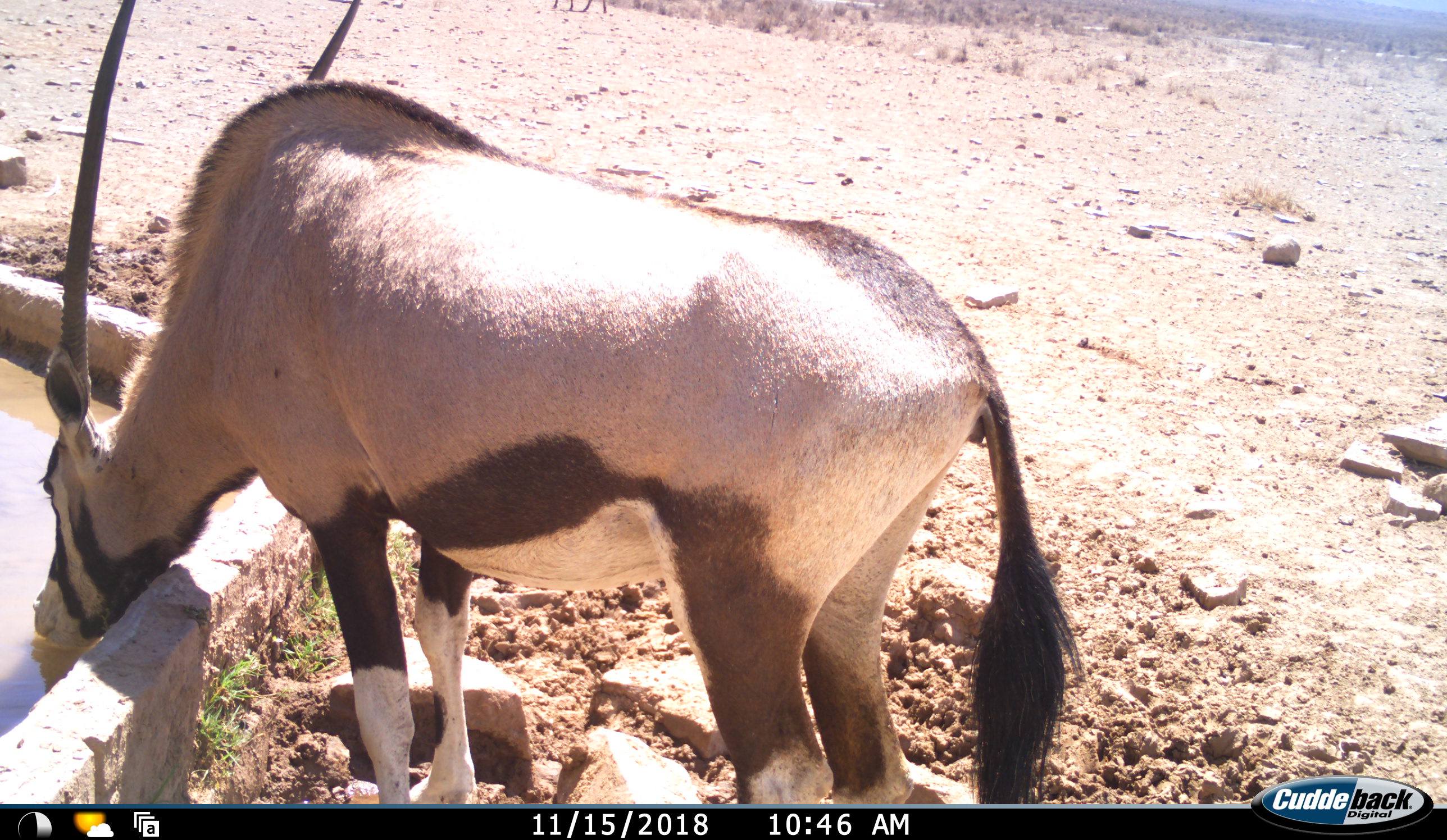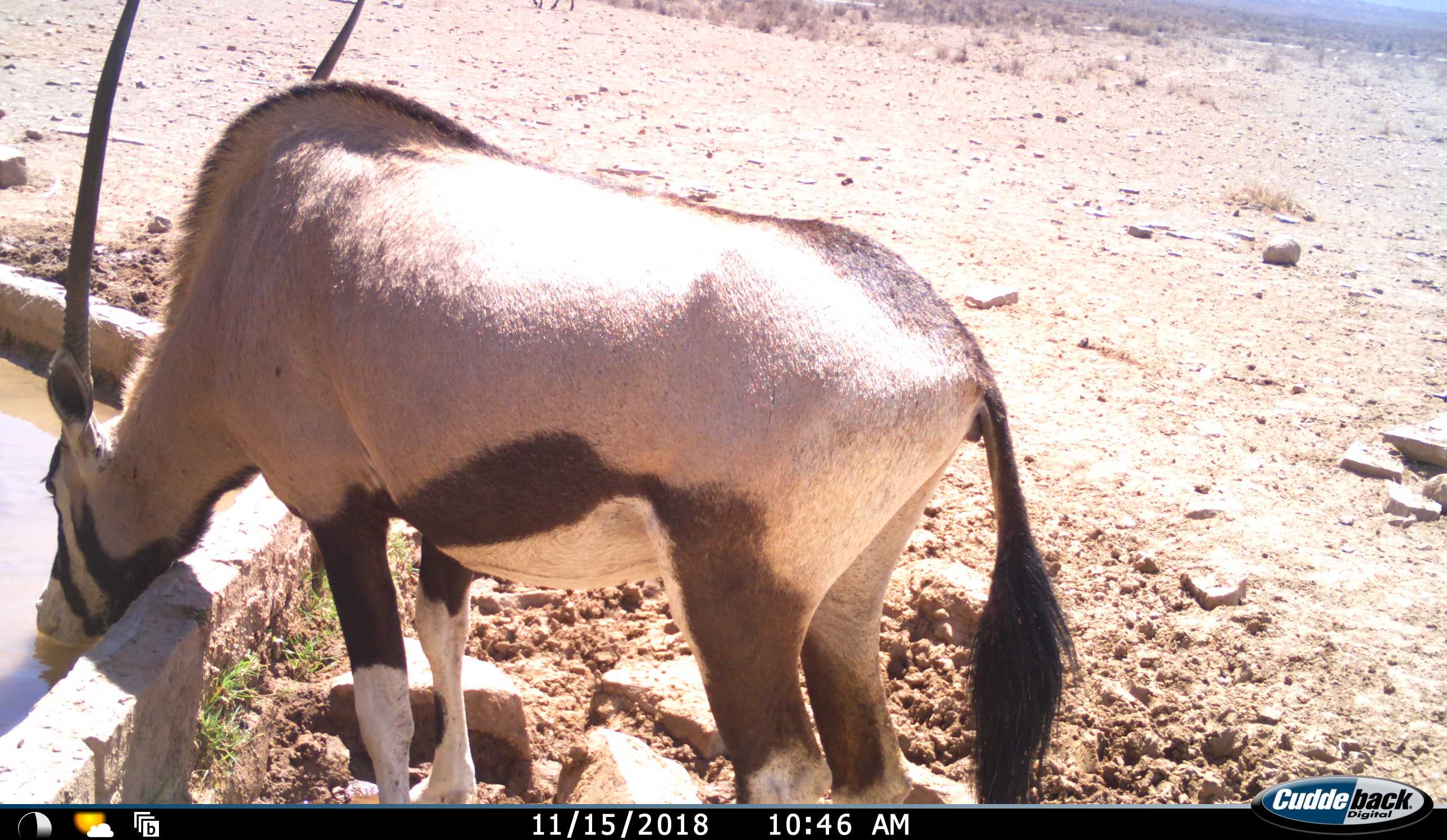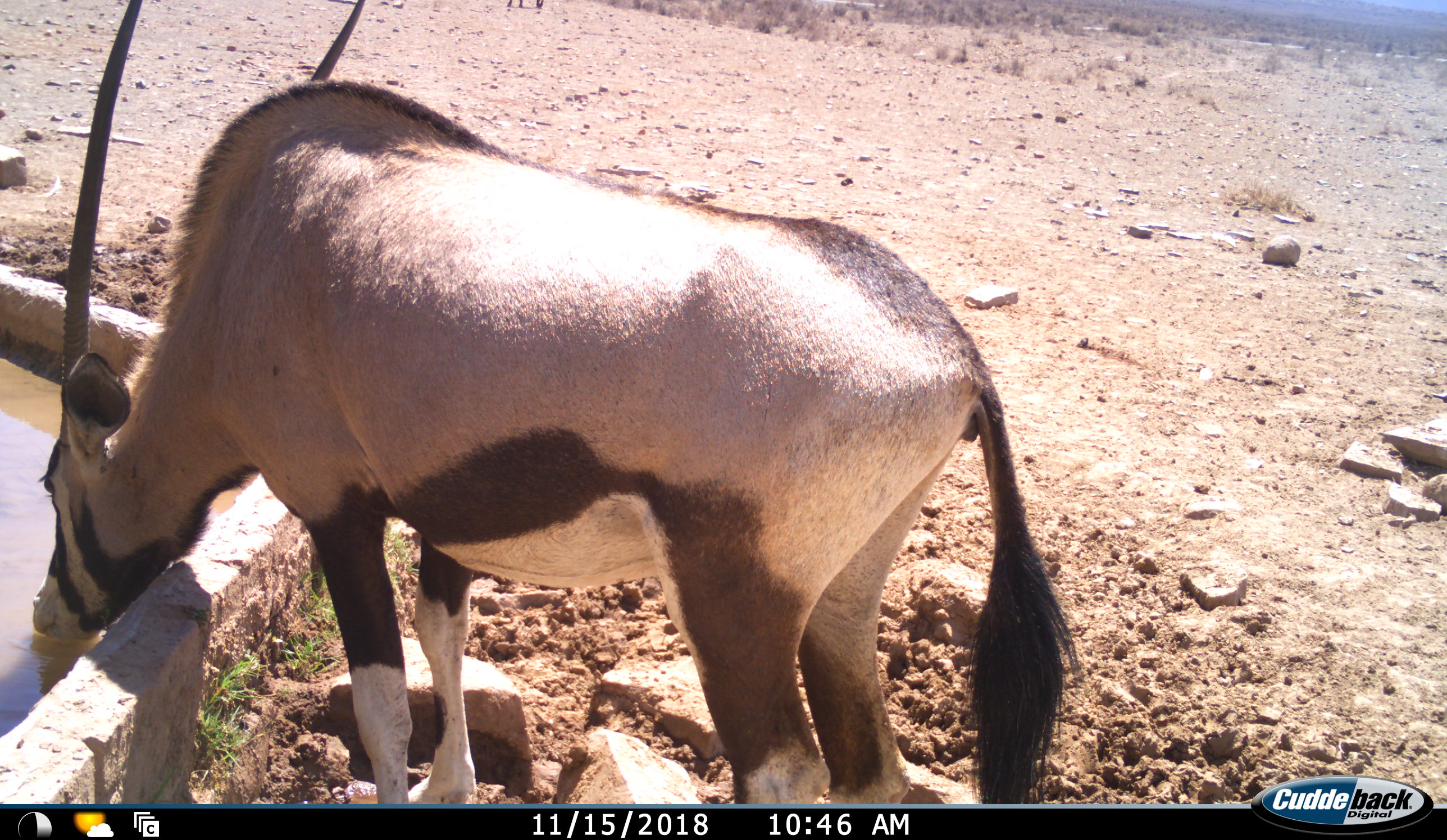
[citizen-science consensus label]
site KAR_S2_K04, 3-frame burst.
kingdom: Animalia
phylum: Chordata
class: Mammalia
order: Artiodactyla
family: Bovidae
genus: Oryx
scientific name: Oryx gazella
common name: gemsbok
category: oryx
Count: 1.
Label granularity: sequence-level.